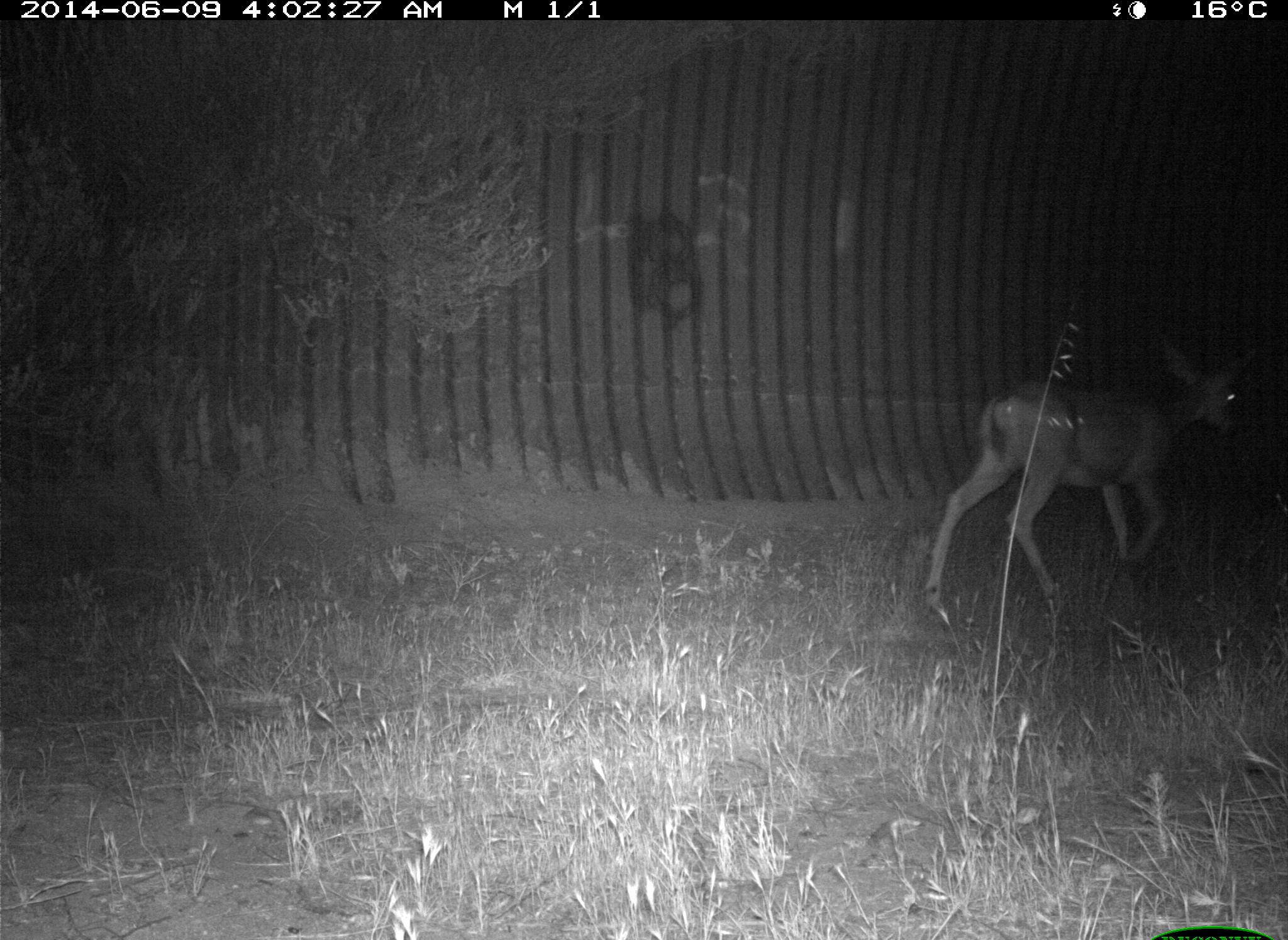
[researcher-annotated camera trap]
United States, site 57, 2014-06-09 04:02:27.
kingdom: Animalia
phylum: Chordata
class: Mammalia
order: Artiodactyla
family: Cervidae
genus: Odocoileus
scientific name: Odocoileus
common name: deer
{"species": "deer (Odocoileus)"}